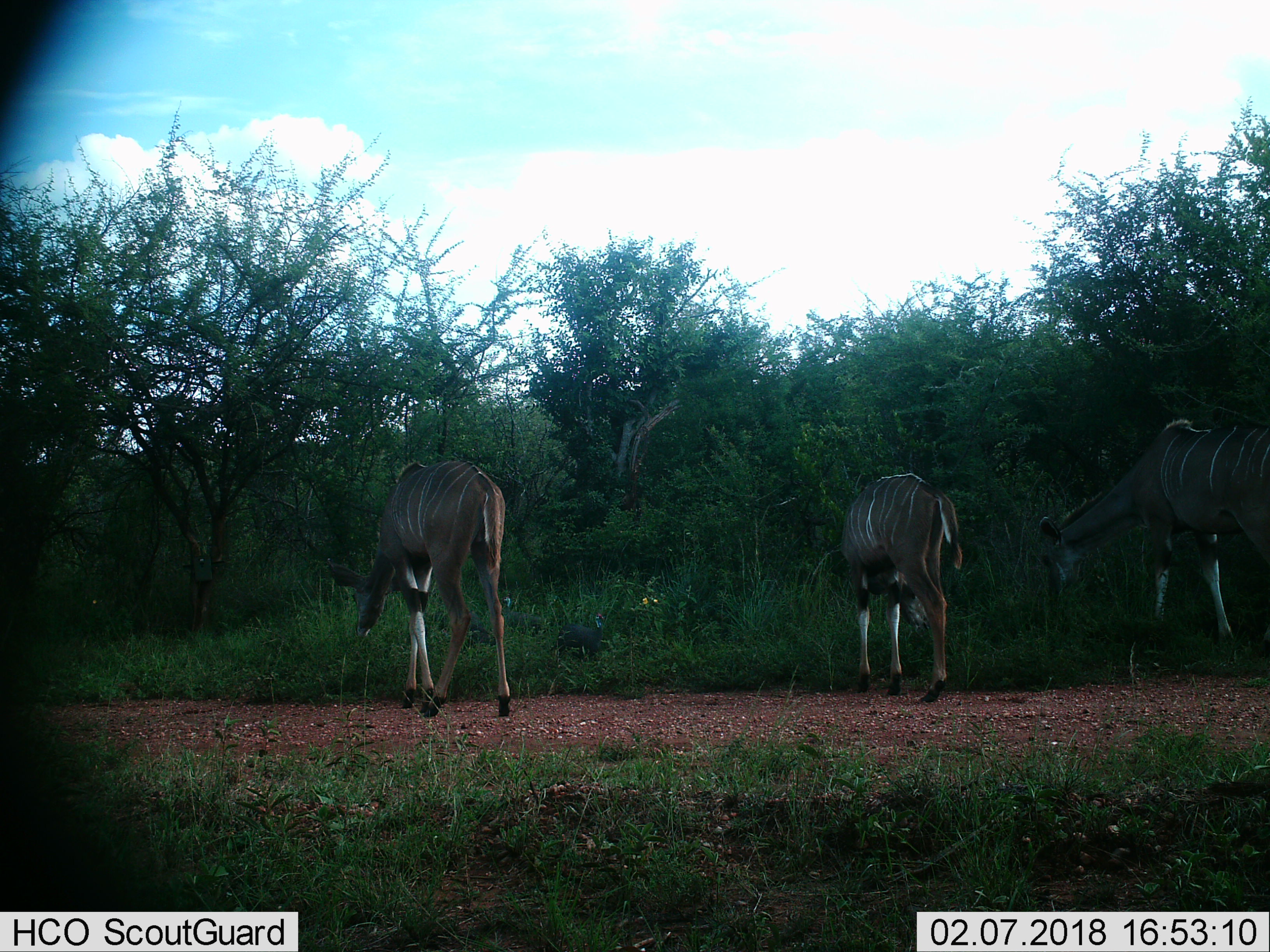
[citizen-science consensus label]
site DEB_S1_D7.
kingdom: Animalia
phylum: Chordata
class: Mammalia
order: Artiodactyla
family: Bovidae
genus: Tragelaphus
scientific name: Tragelaphus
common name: kudu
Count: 3.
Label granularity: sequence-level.